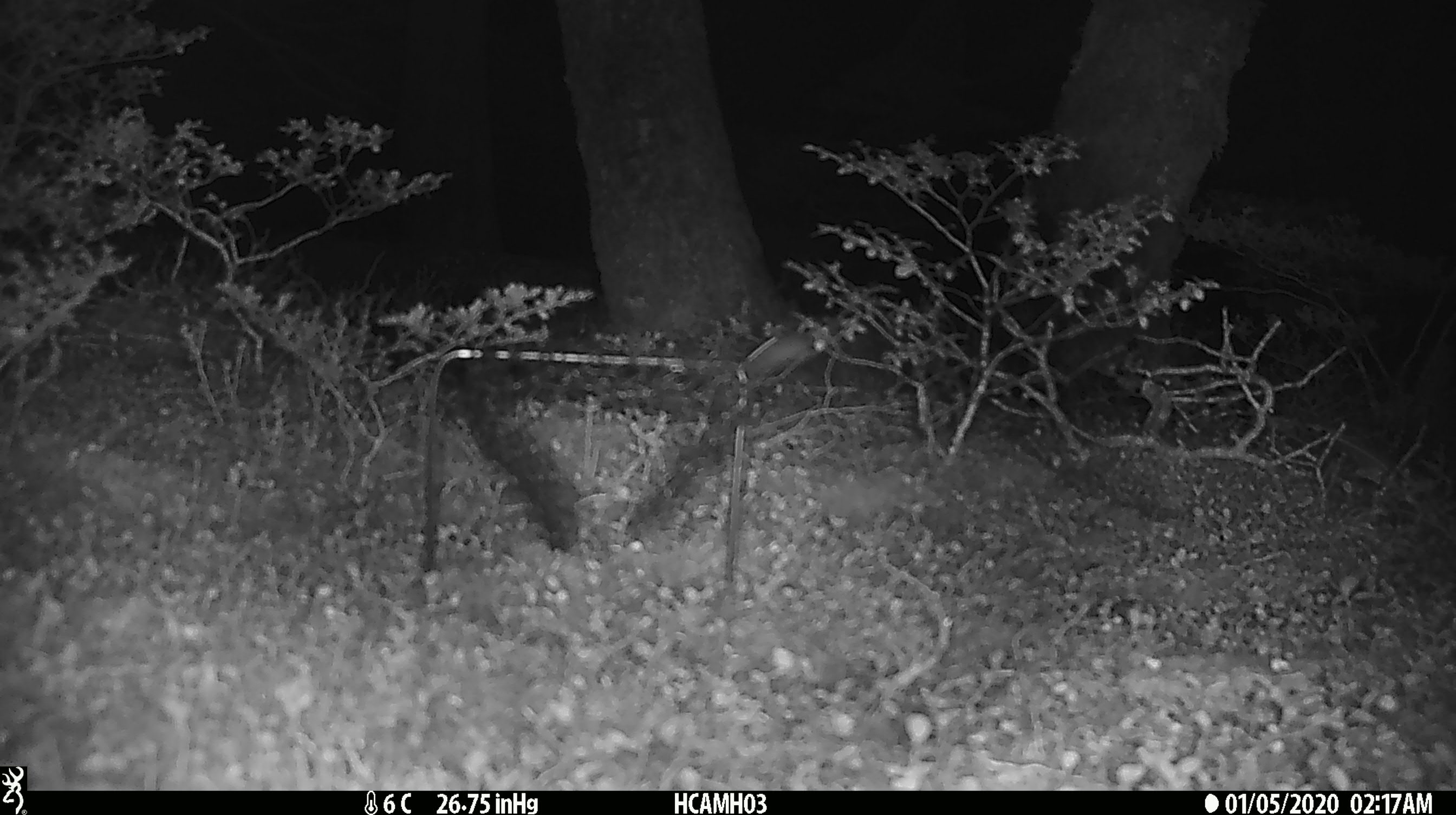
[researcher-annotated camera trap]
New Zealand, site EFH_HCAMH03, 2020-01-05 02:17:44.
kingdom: Animalia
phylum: Chordata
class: Mammalia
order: Rodentia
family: Muridae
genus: Mus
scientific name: Mus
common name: mouse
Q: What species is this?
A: Mouse (Mus).